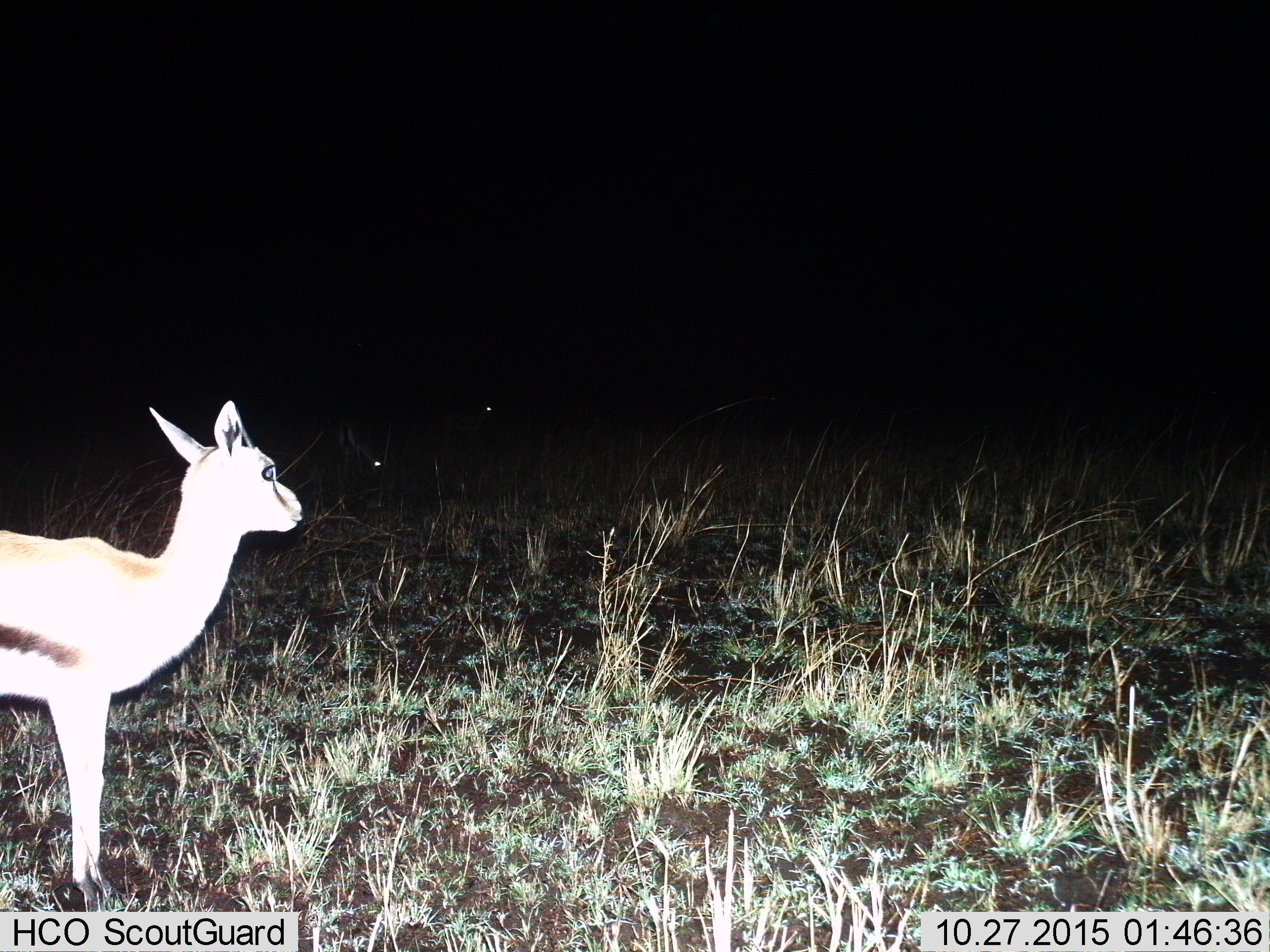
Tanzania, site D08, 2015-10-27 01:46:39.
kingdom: Animalia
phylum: Chordata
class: Mammalia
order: Artiodactyla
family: Bovidae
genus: Eudorcas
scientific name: Eudorcas thomsonii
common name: thomson's gazelle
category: gazellethomsons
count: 1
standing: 93%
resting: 0%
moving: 7%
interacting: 0%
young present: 13%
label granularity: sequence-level